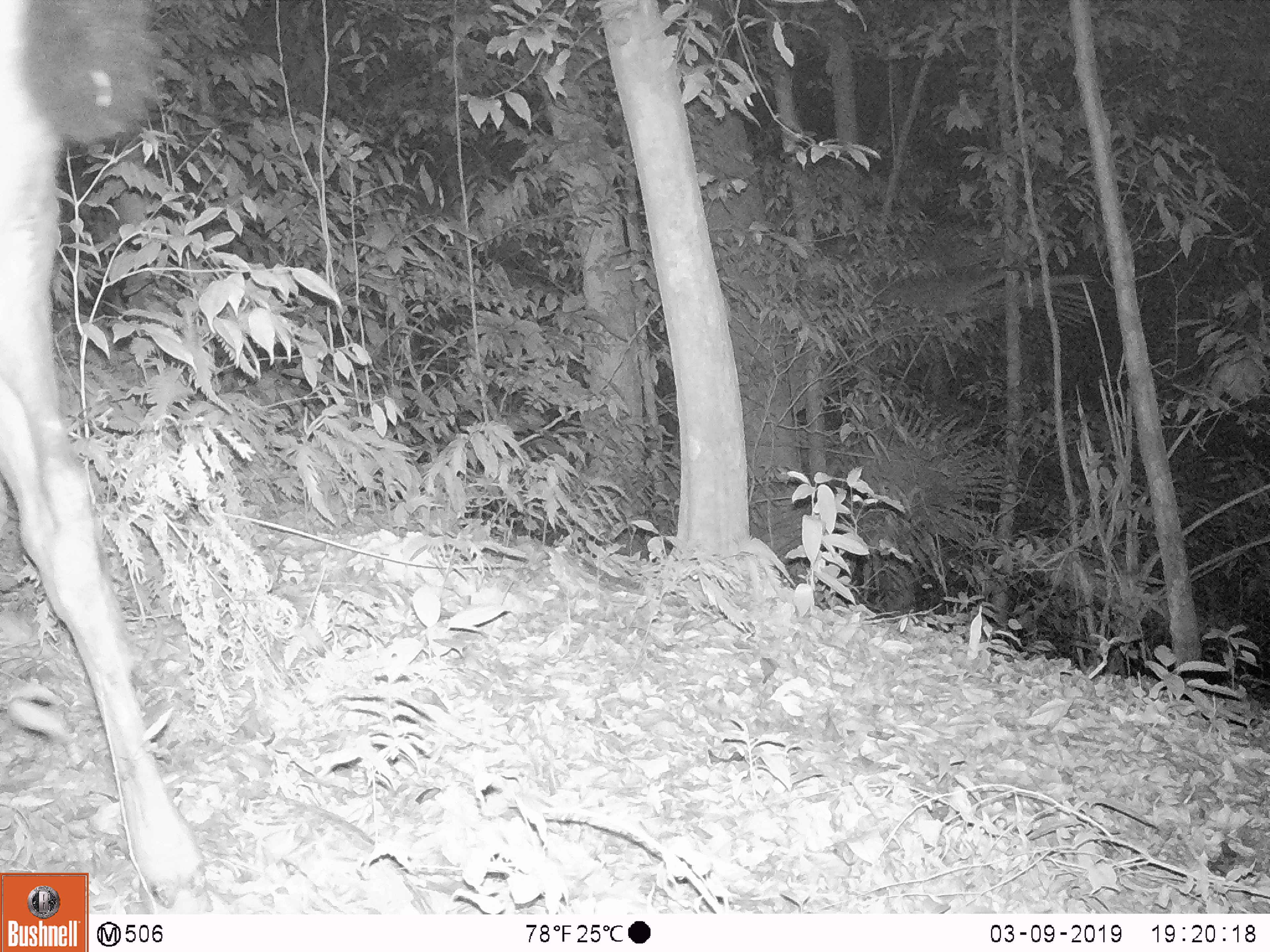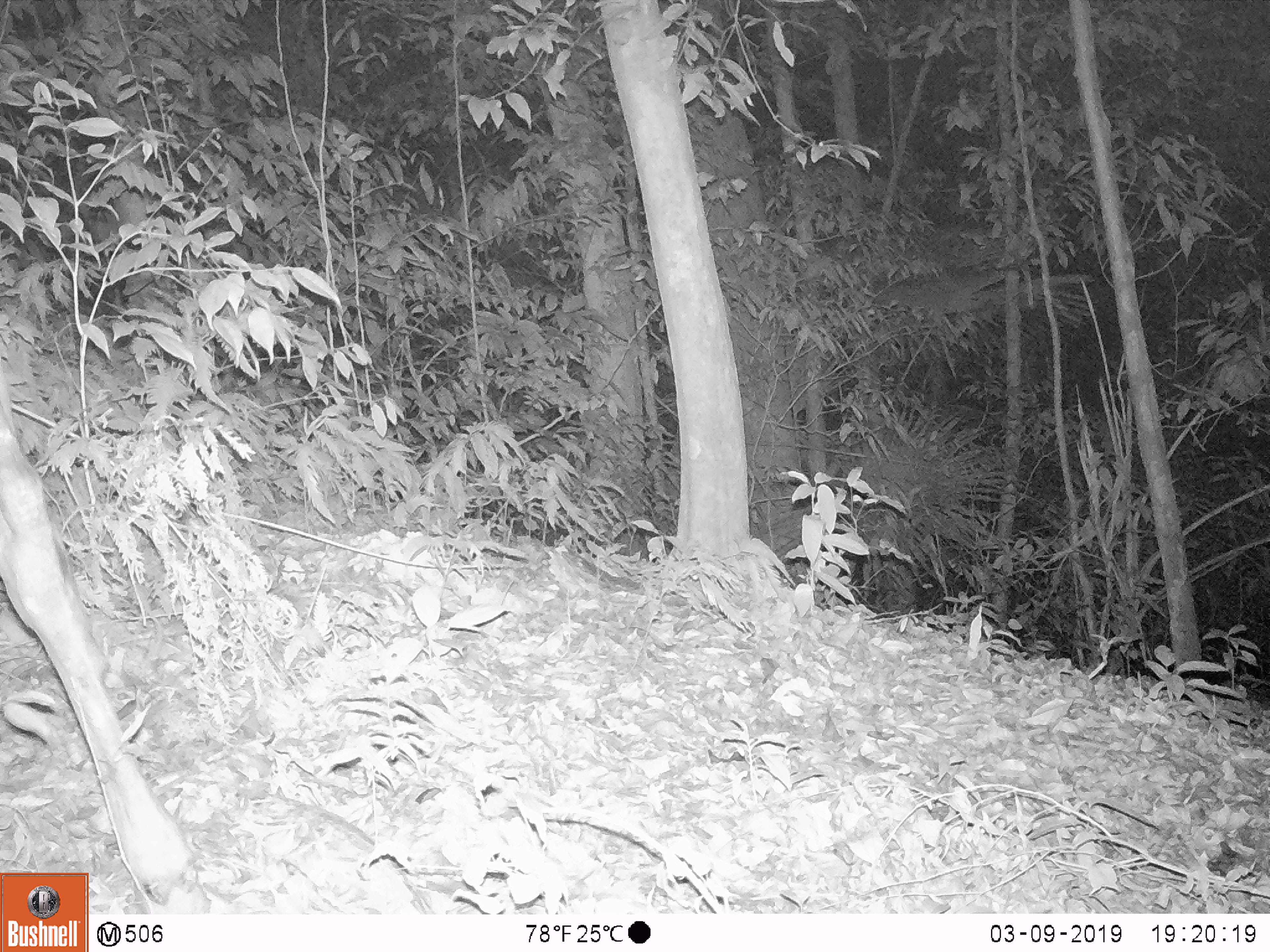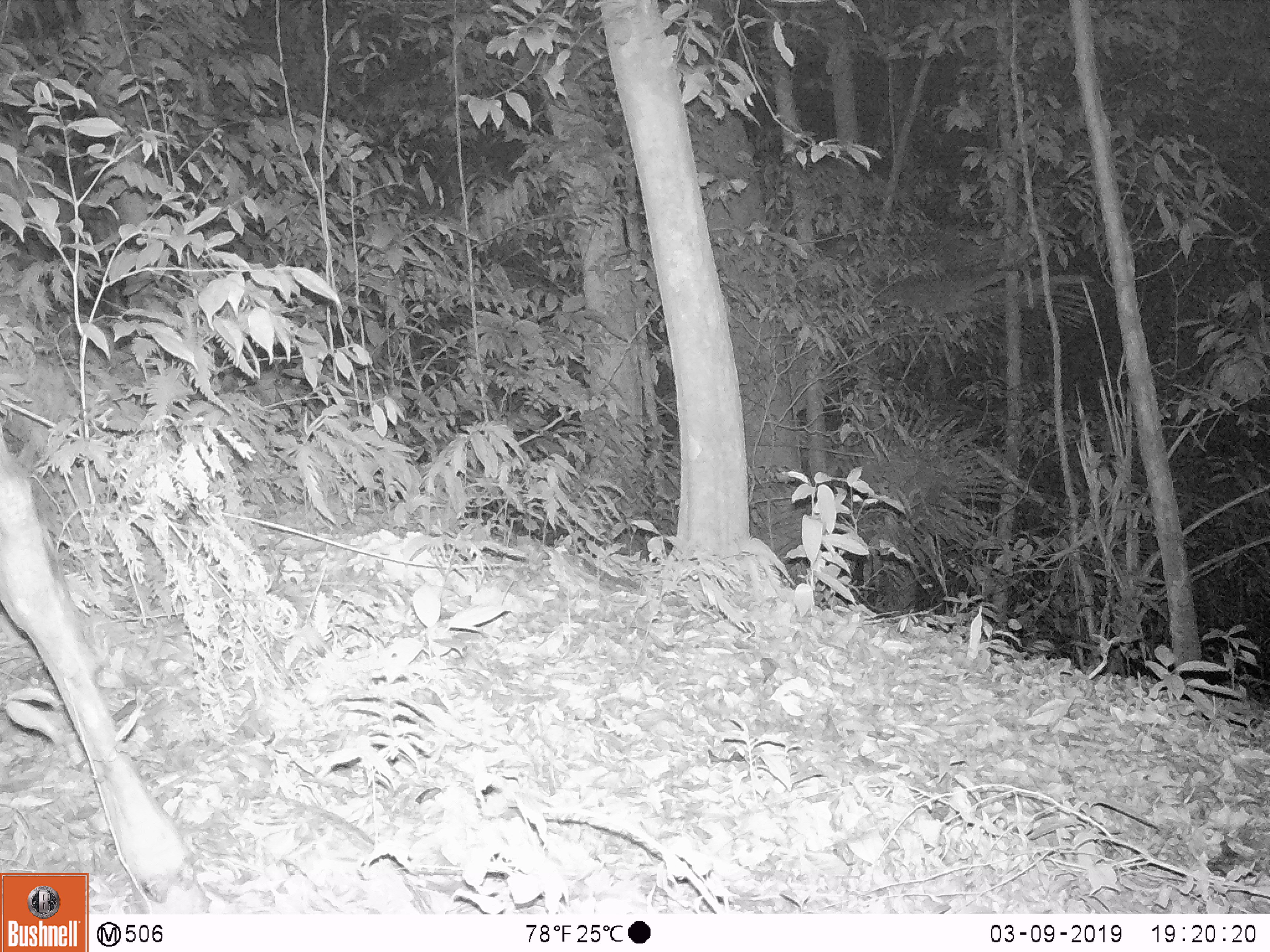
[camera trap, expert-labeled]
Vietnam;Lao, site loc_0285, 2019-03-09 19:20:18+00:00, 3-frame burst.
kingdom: Animalia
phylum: Chordata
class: Mammalia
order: Artiodactyla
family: Cervidae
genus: Rusa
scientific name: Rusa unicolor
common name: sambar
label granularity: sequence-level